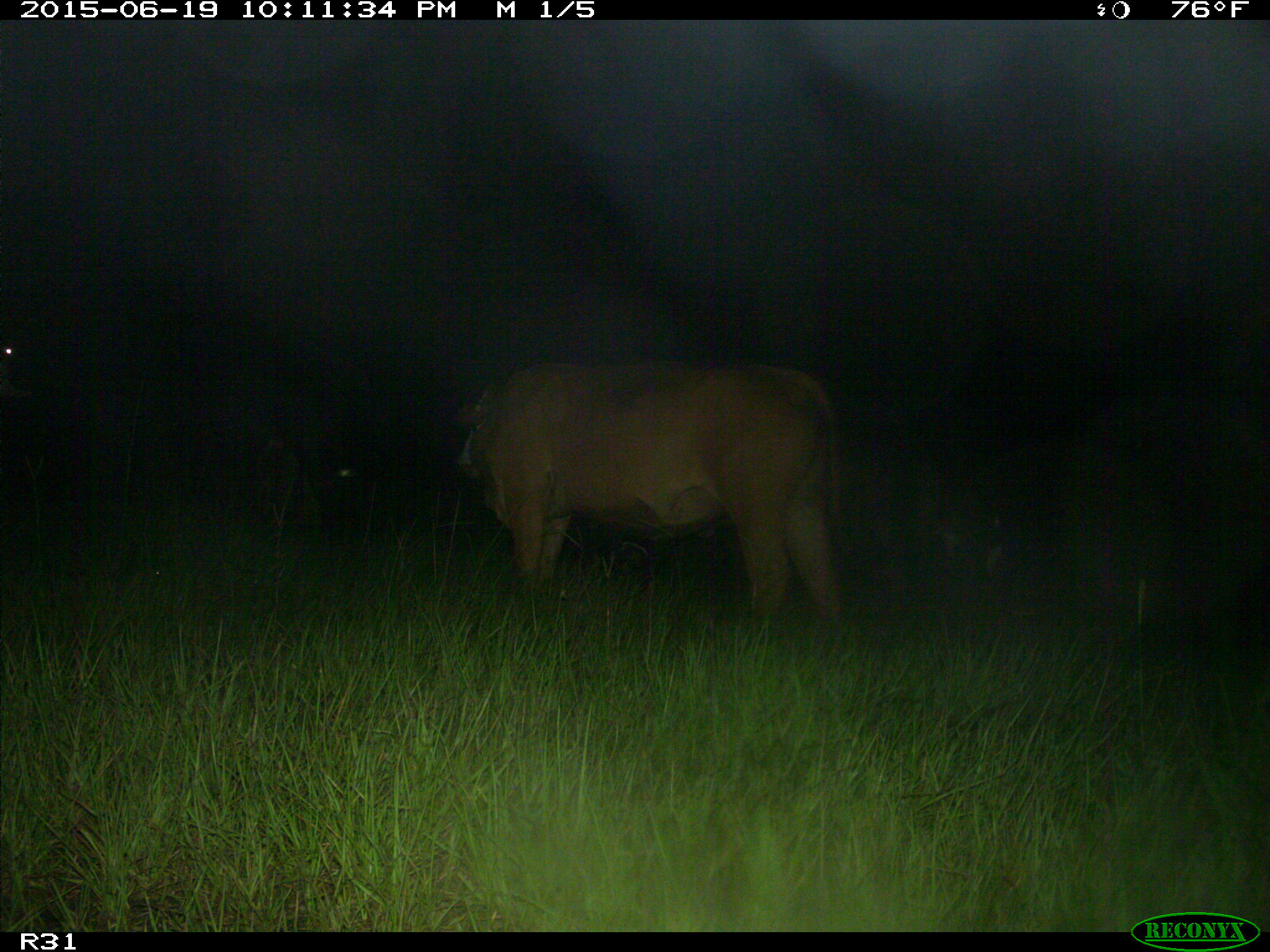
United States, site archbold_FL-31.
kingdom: Animalia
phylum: Chordata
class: Mammalia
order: Artiodactyla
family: Bovidae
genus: Bos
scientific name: Bos taurus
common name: domestic cow